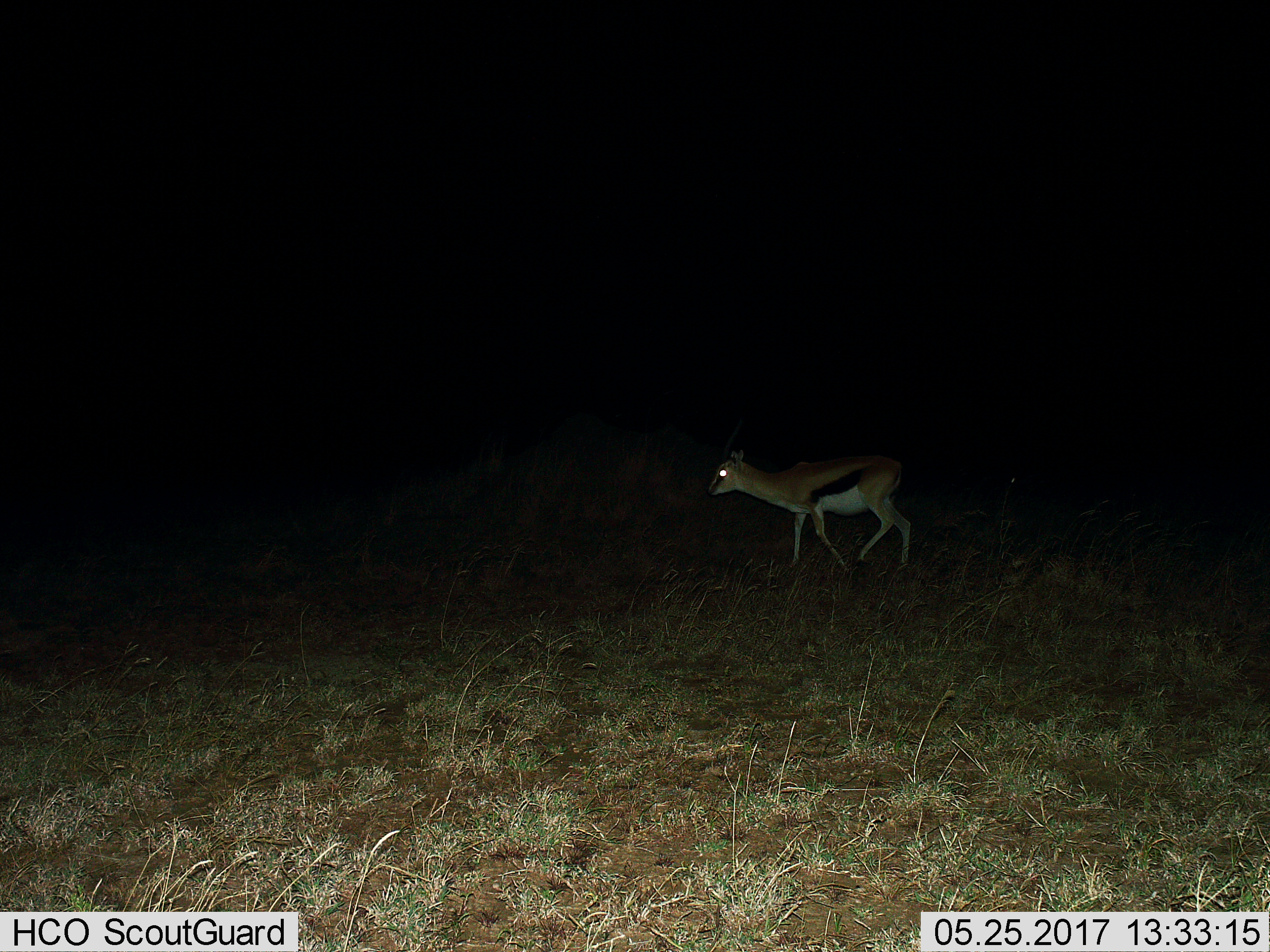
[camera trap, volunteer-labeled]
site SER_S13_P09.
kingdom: Animalia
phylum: Chordata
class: Mammalia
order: Artiodactyla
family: Bovidae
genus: Eudorcas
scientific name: Eudorcas thomsonii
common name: thomson's gazelle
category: gazellethomsons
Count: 1.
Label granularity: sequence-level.